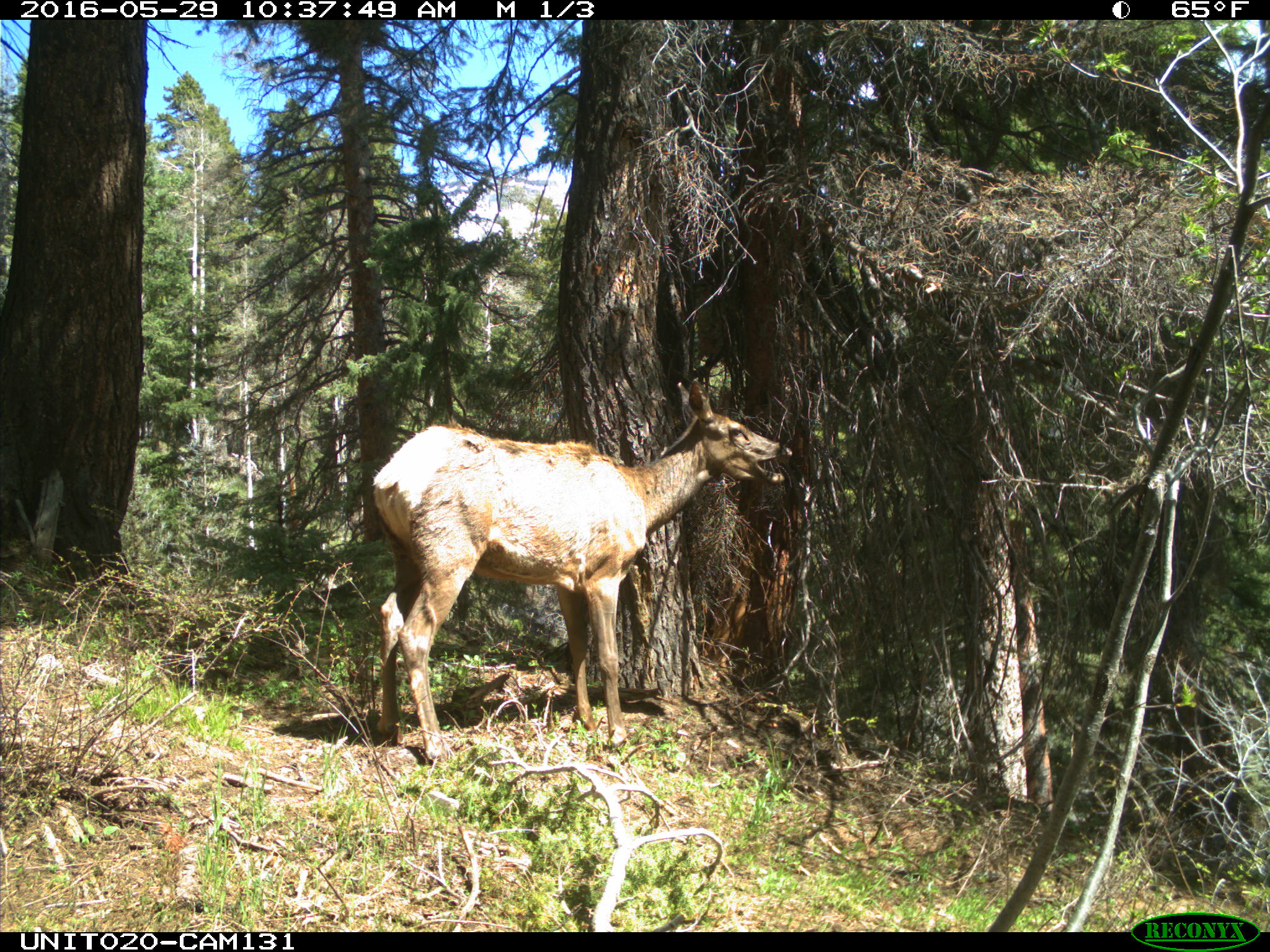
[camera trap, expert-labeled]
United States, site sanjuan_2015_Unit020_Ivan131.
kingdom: Animalia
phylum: Chordata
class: Mammalia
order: Artiodactyla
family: Cervidae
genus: Cervus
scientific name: Cervus elaphus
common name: red deer